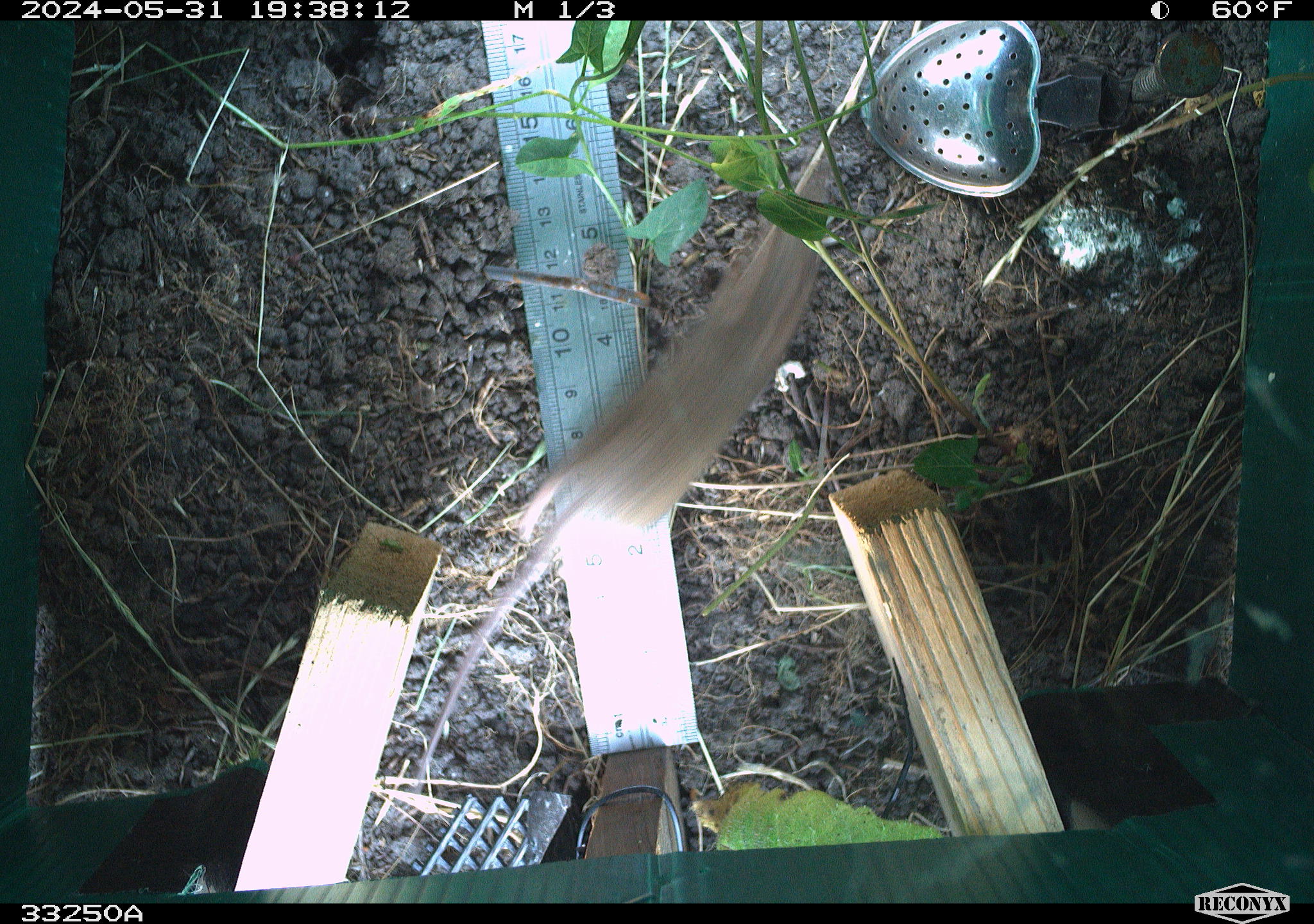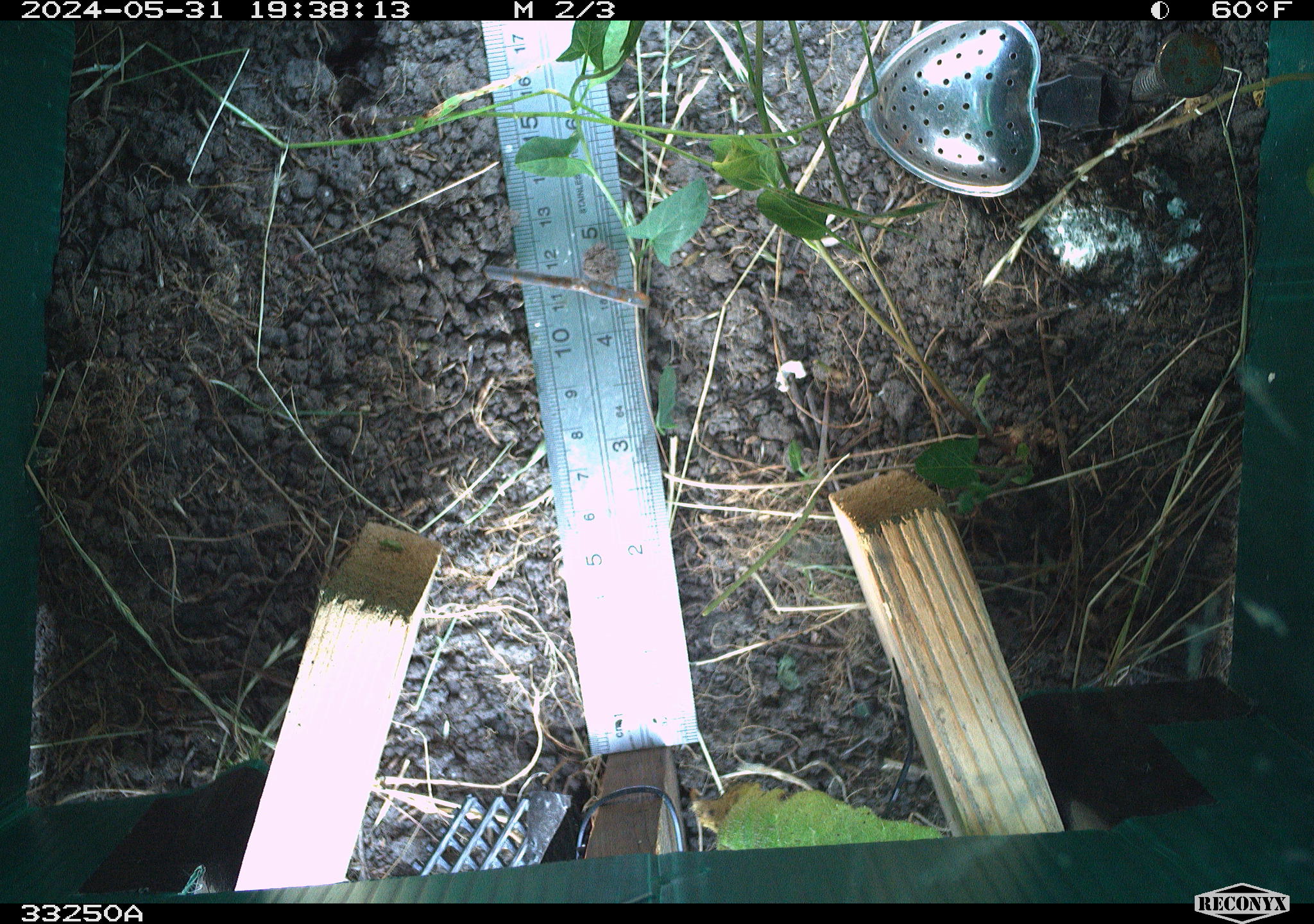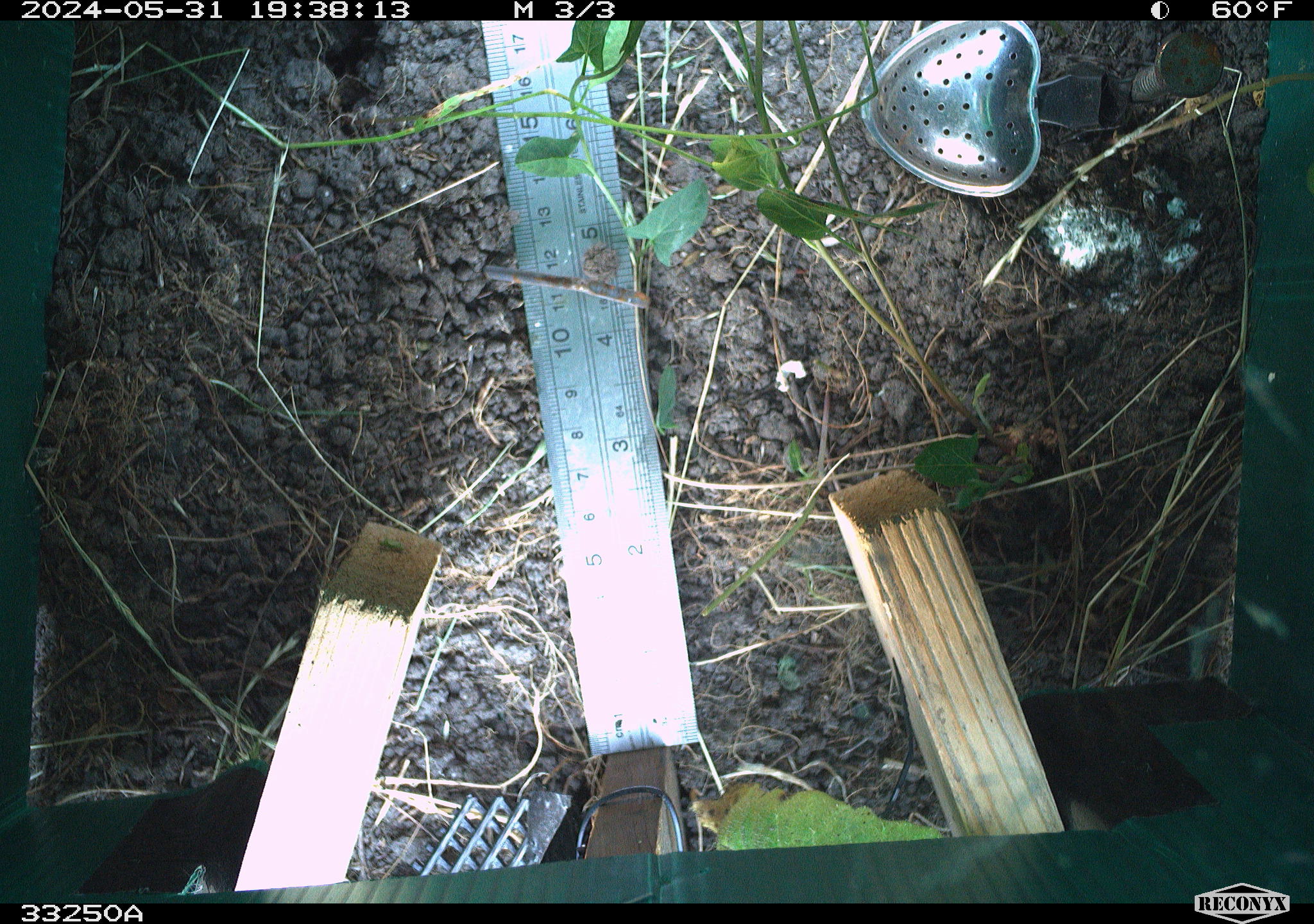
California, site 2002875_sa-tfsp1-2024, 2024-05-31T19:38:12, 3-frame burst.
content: unidentified animal